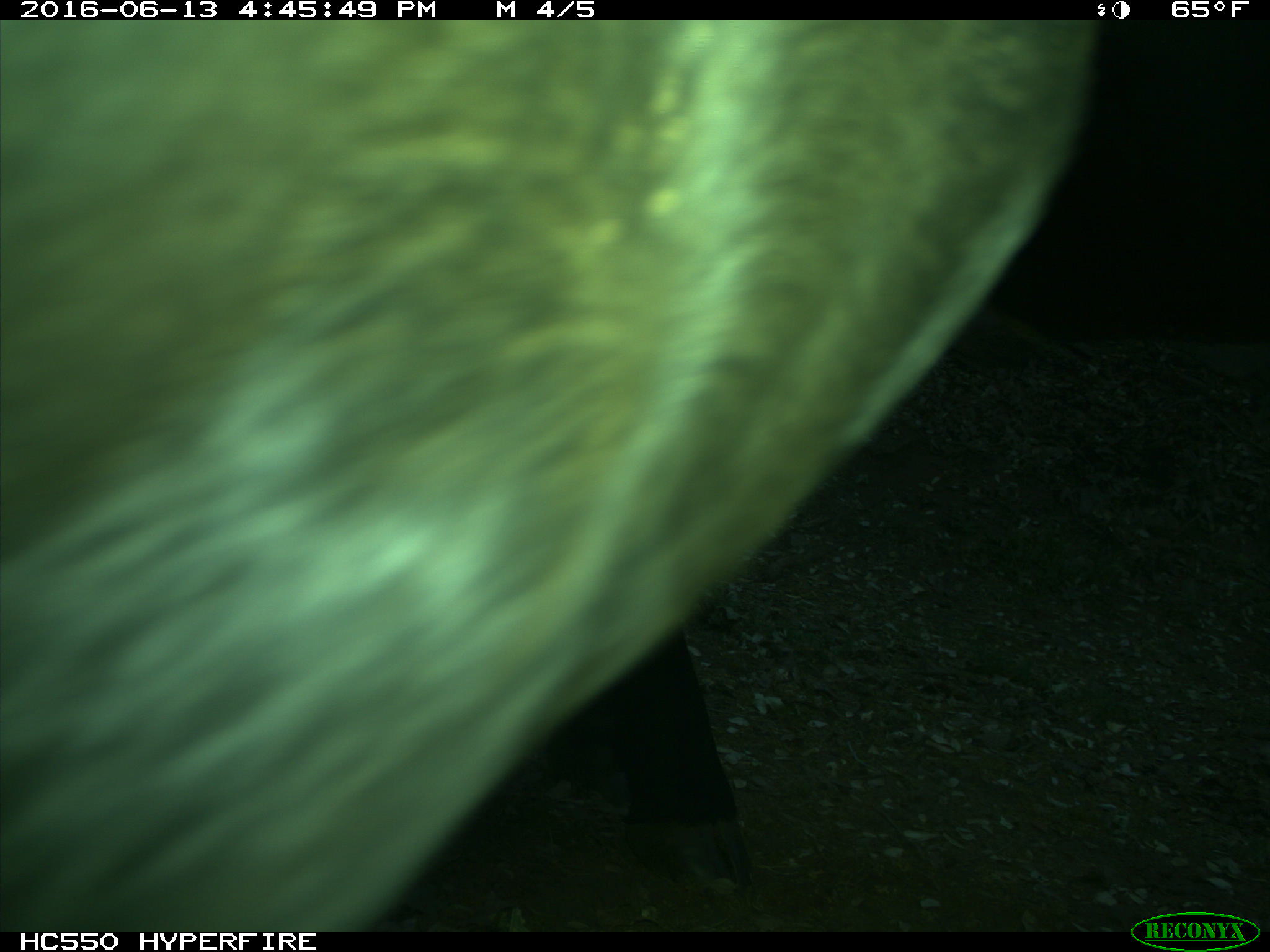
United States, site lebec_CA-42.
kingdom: Animalia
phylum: Chordata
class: Mammalia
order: Artiodactyla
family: Bovidae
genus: Bos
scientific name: Bos taurus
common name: domestic cow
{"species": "Bos taurus (domestic cow)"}